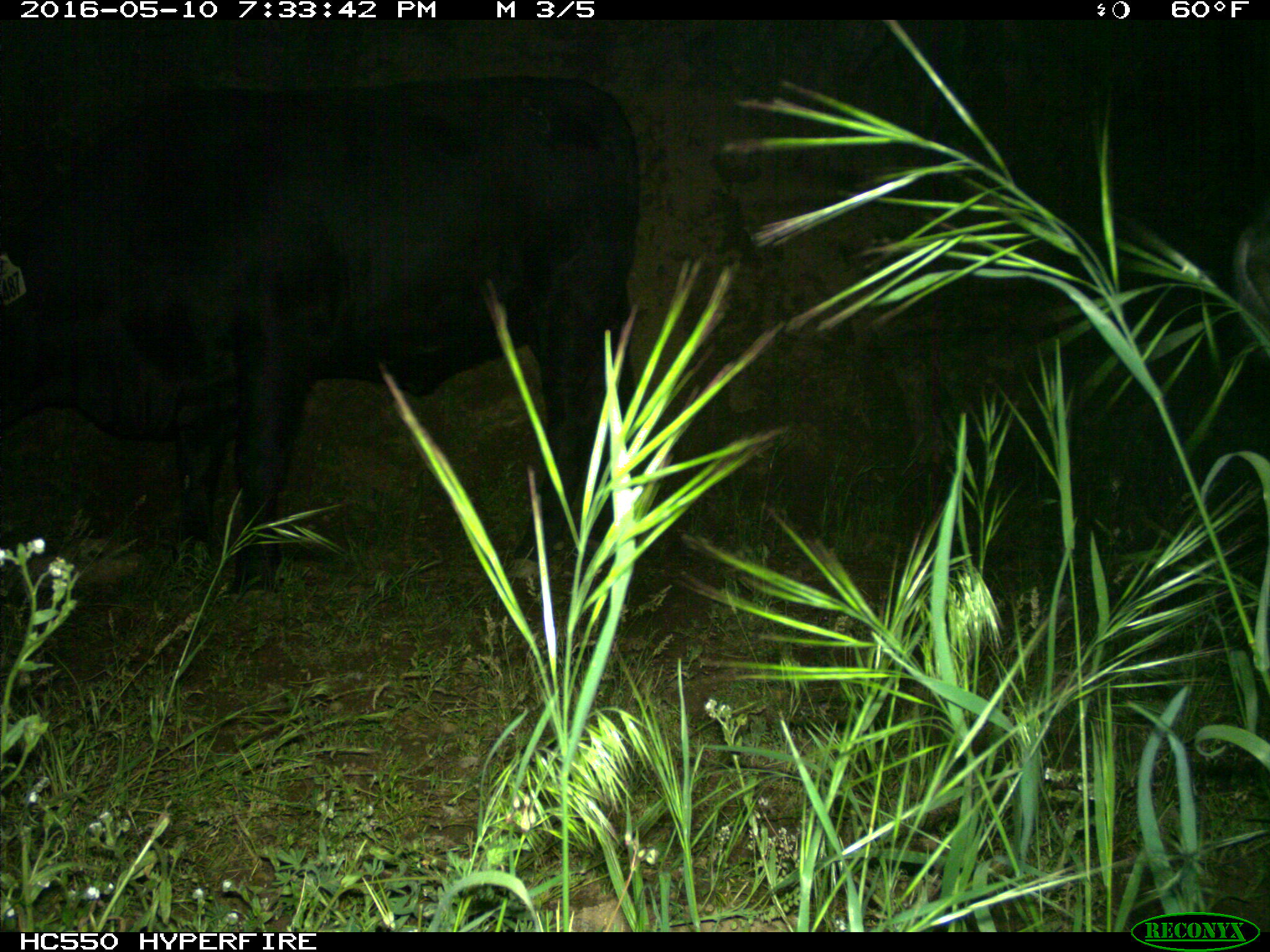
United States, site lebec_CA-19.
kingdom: Animalia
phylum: Chordata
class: Mammalia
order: Artiodactyla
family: Bovidae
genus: Bos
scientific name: Bos taurus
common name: domestic cow